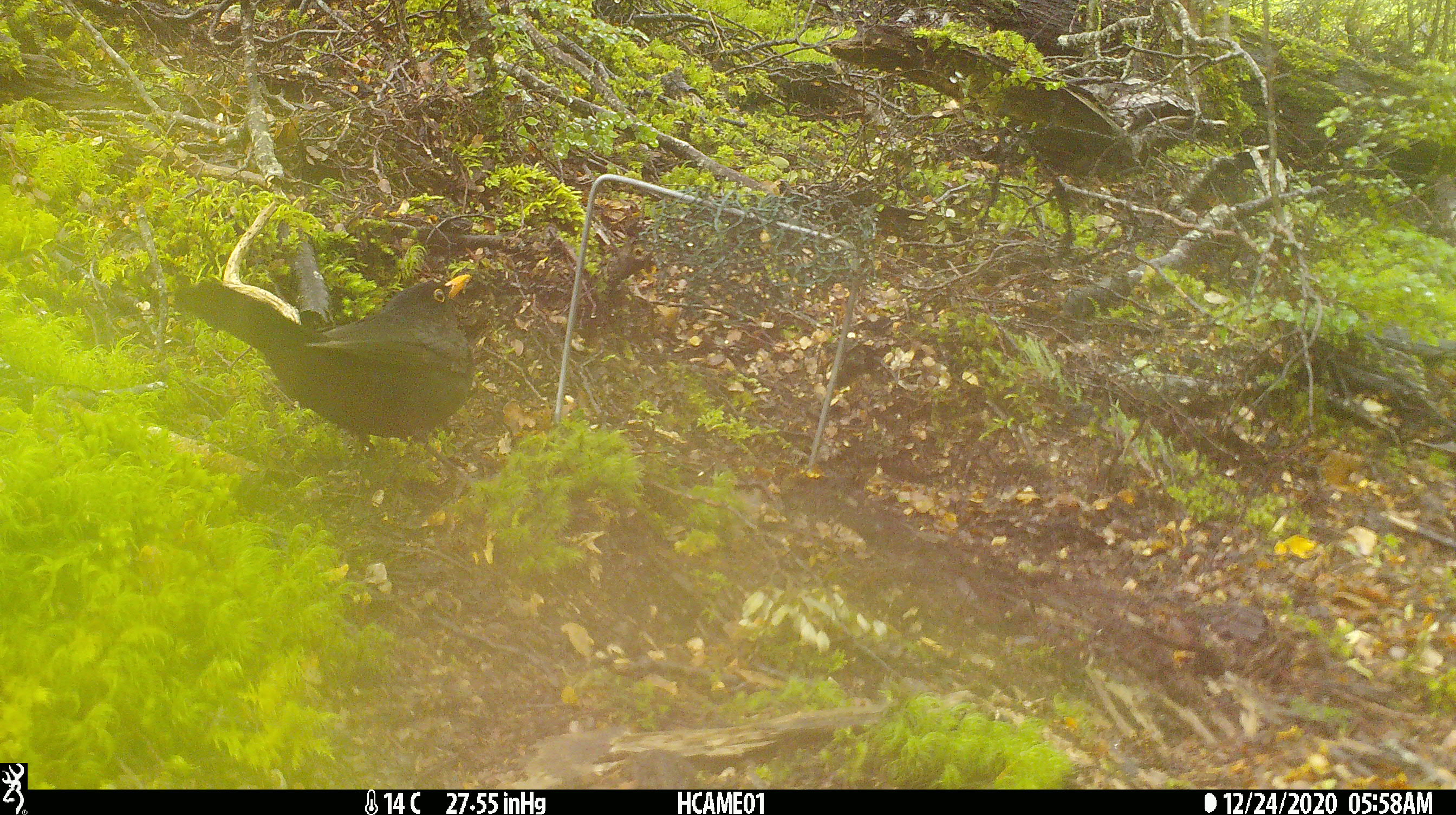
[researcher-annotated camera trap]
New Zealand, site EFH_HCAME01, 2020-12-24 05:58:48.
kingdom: Animalia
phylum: Chordata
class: Aves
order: Passeriformes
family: Turdidae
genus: Turdus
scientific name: Turdus merula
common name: eurasian blackbird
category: blackbird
Blackbird (eurasian blackbird) (Turdus merula).